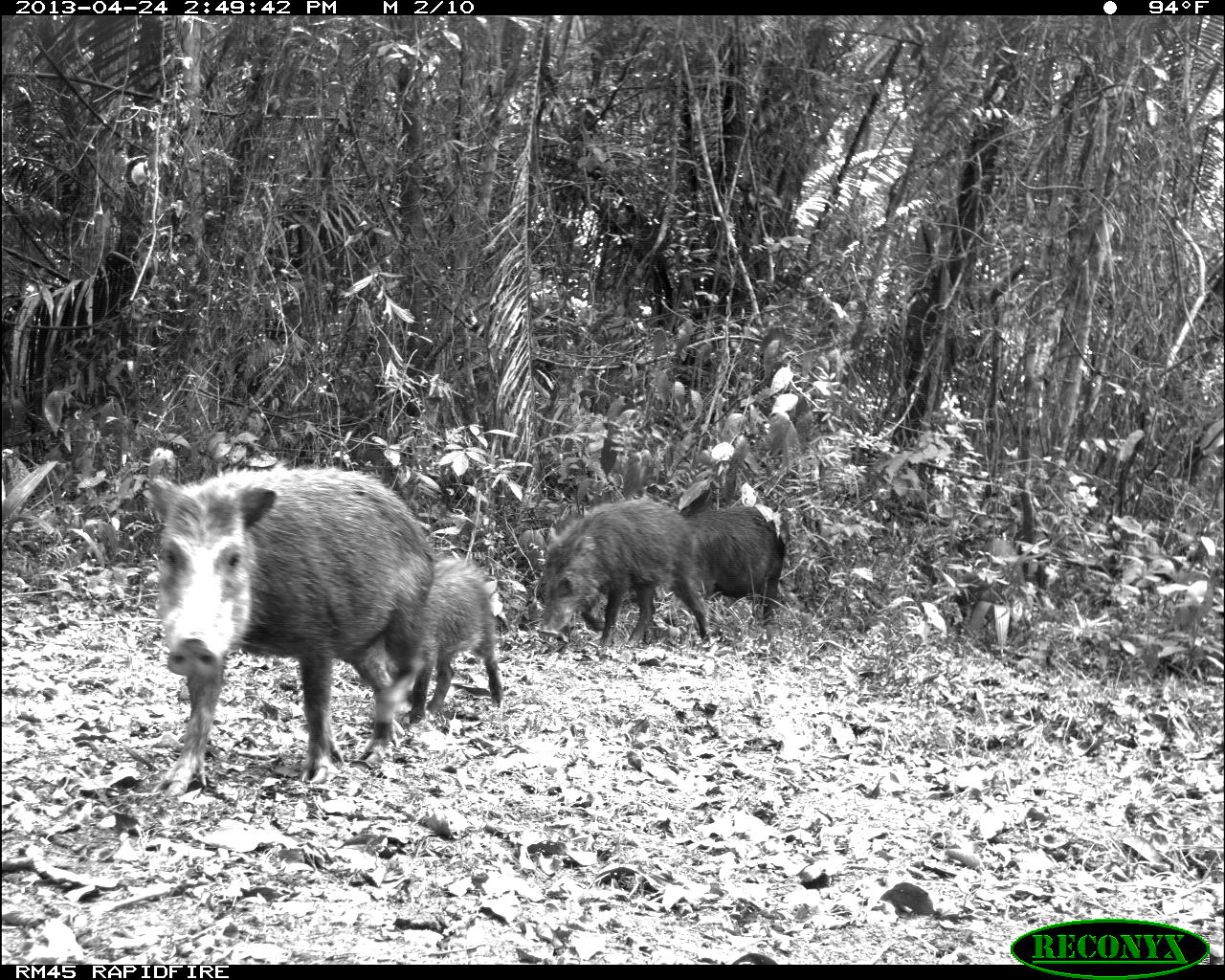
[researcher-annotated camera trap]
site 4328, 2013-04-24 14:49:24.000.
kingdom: Animalia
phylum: Chordata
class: Mammalia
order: Artiodactyla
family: Tayassuidae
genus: Tayassu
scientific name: Tayassu pecari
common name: white-lipped peccary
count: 10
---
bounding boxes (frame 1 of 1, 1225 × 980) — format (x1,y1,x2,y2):
tayassu pecari: (150,471,434,796); (537,502,708,647); (426,558,503,711); (687,505,785,624)